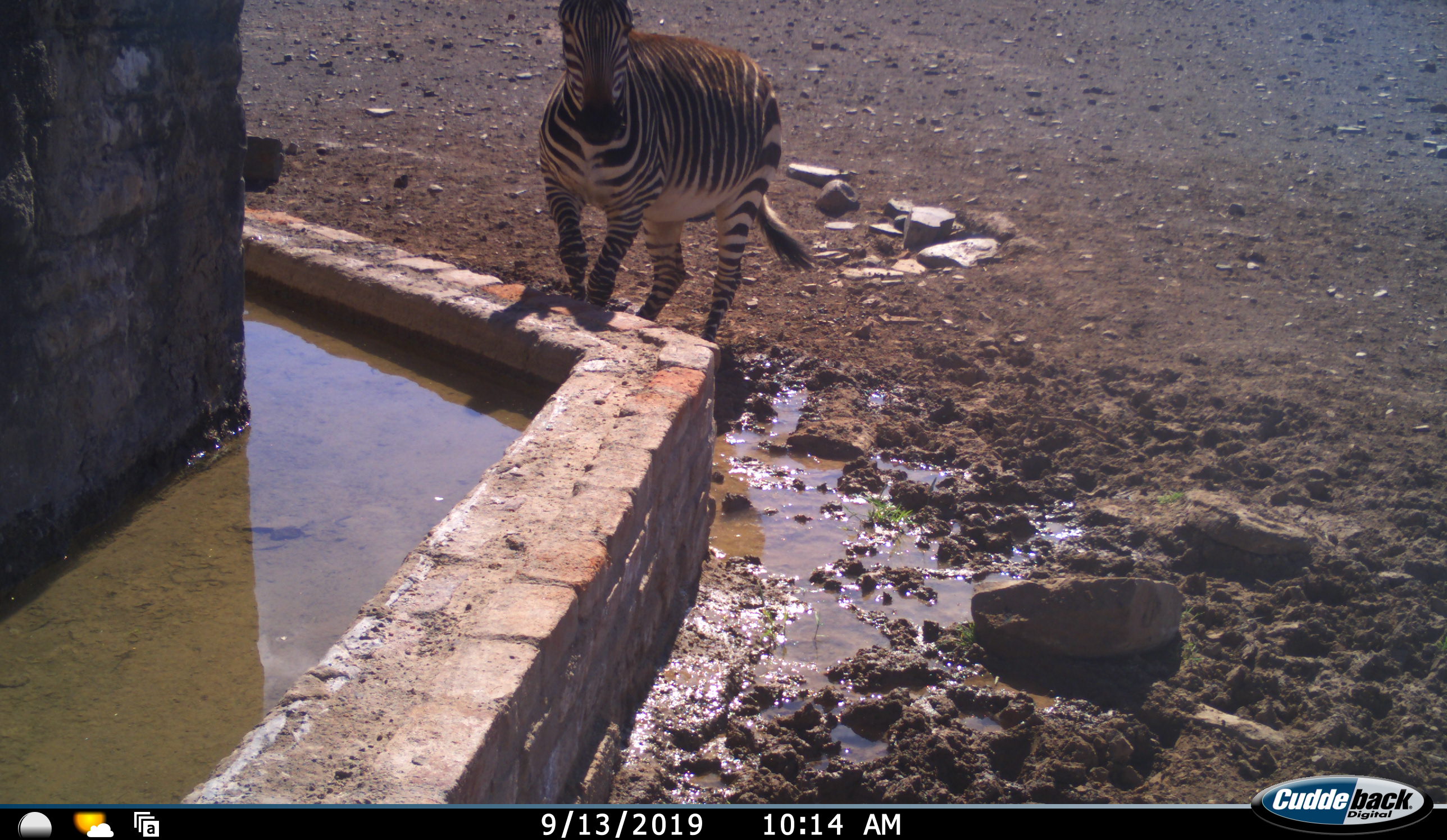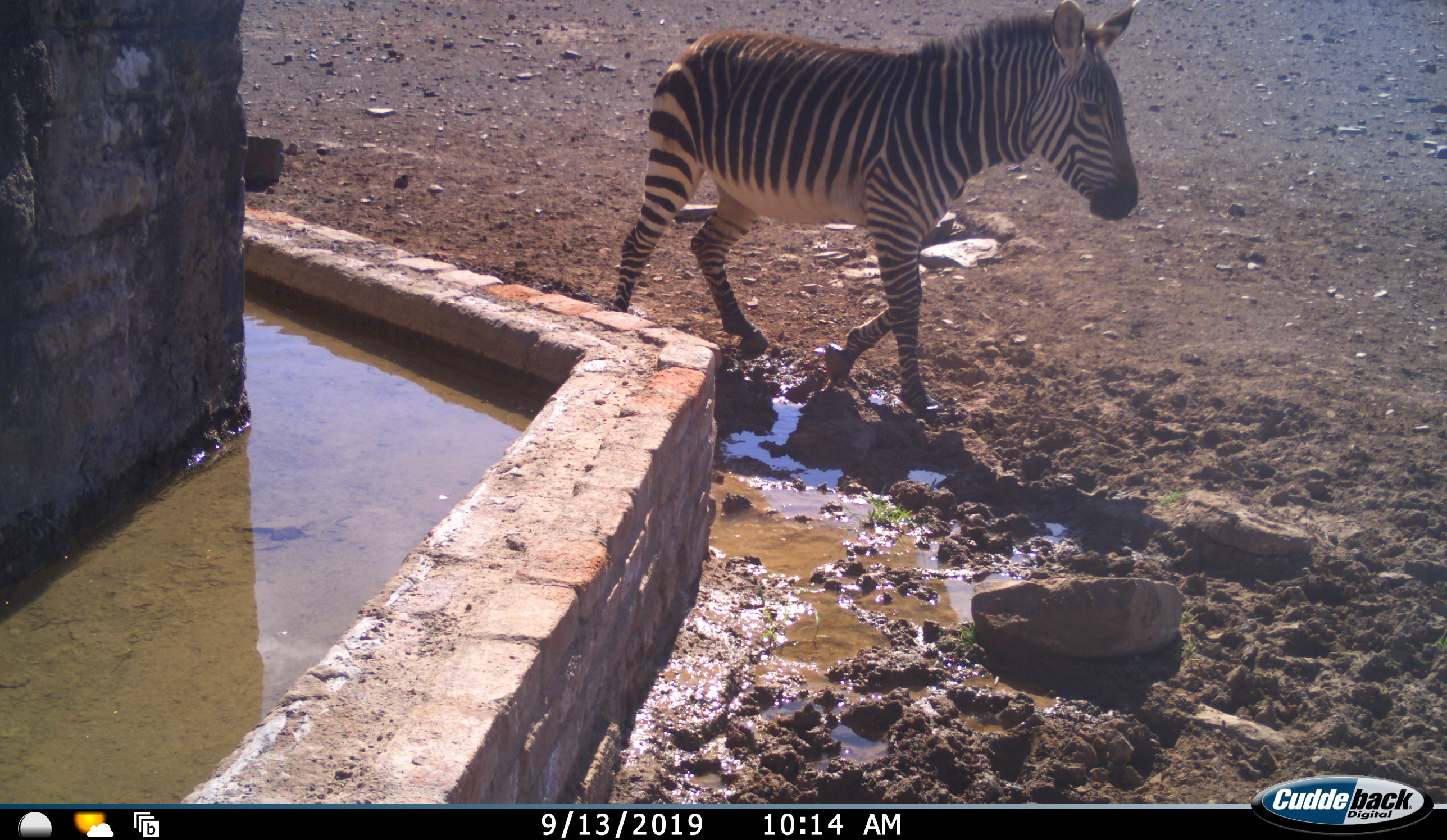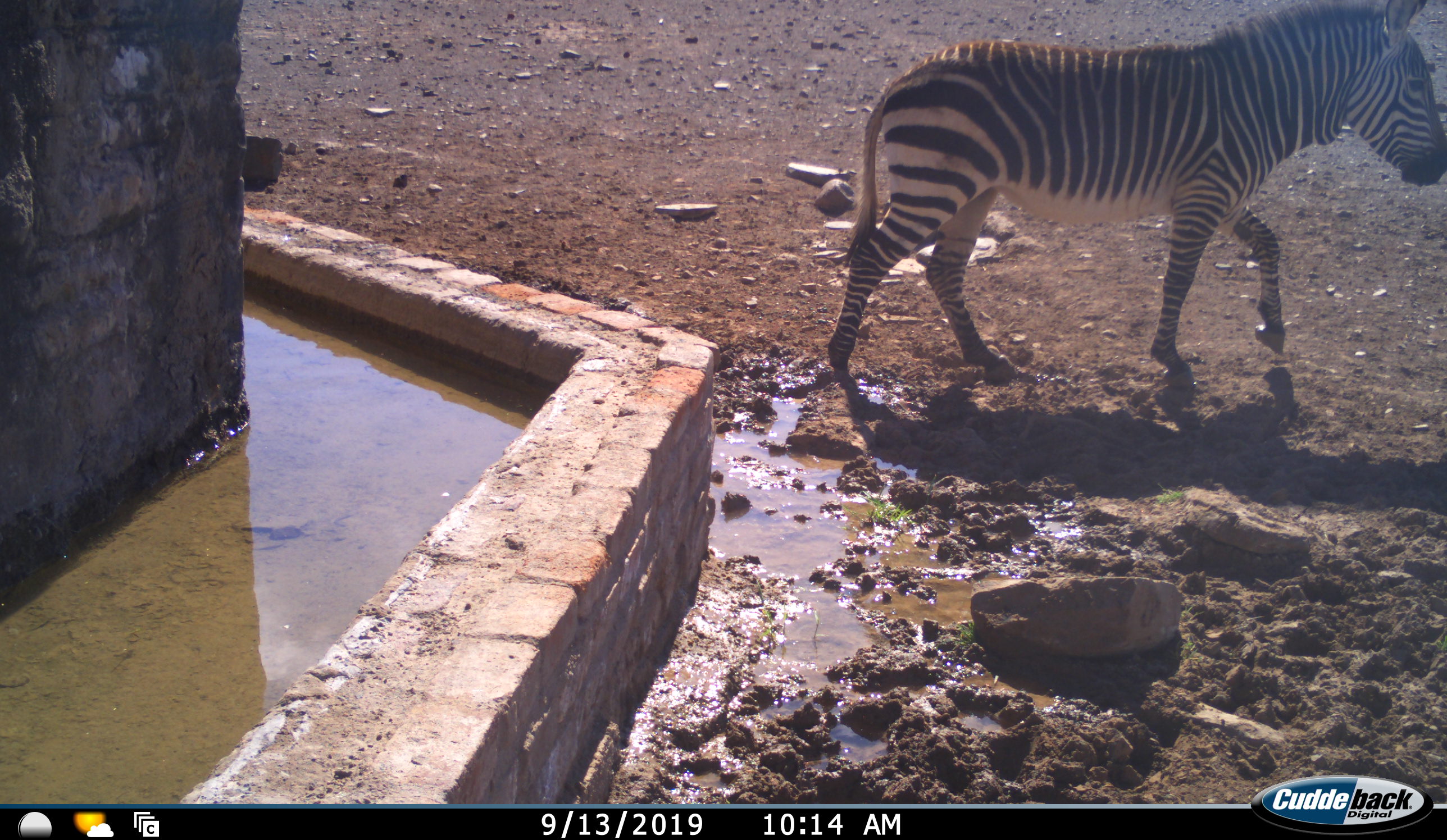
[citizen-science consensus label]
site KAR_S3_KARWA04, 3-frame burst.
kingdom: Animalia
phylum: Chordata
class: Mammalia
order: Perissodactyla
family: Equidae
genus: Equus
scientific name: Equus zebra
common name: mountain zebra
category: zebramountain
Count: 1.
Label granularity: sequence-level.